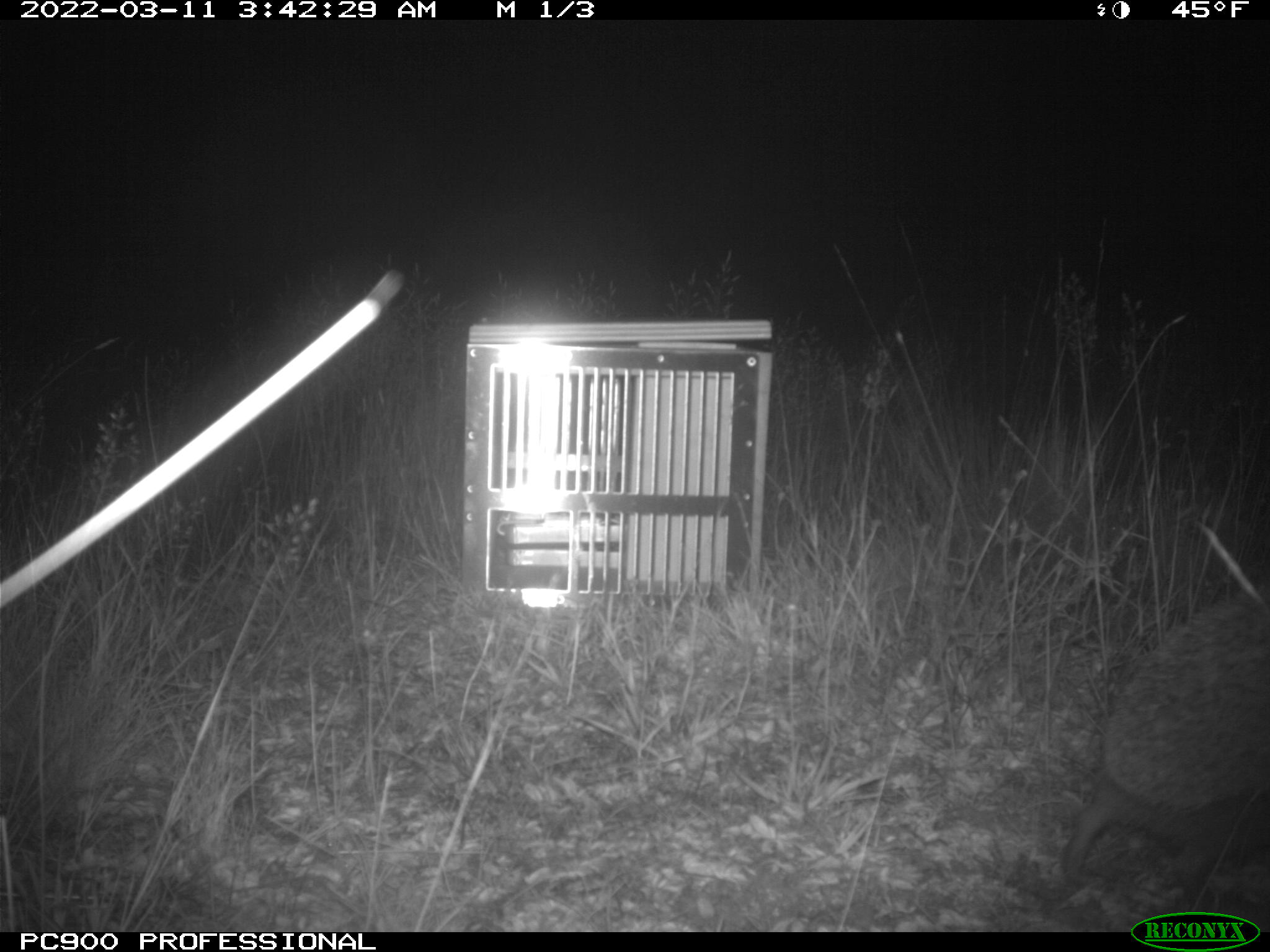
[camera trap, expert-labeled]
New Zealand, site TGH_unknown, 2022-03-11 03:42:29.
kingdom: Animalia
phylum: Chordata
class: Mammalia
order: Eulipotyphla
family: Erinaceidae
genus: Erinaceus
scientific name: Erinaceus europaeus europaeus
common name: european hedgehog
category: hedgehog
Hedgehog (european hedgehog) (Erinaceus europaeus europaeus).